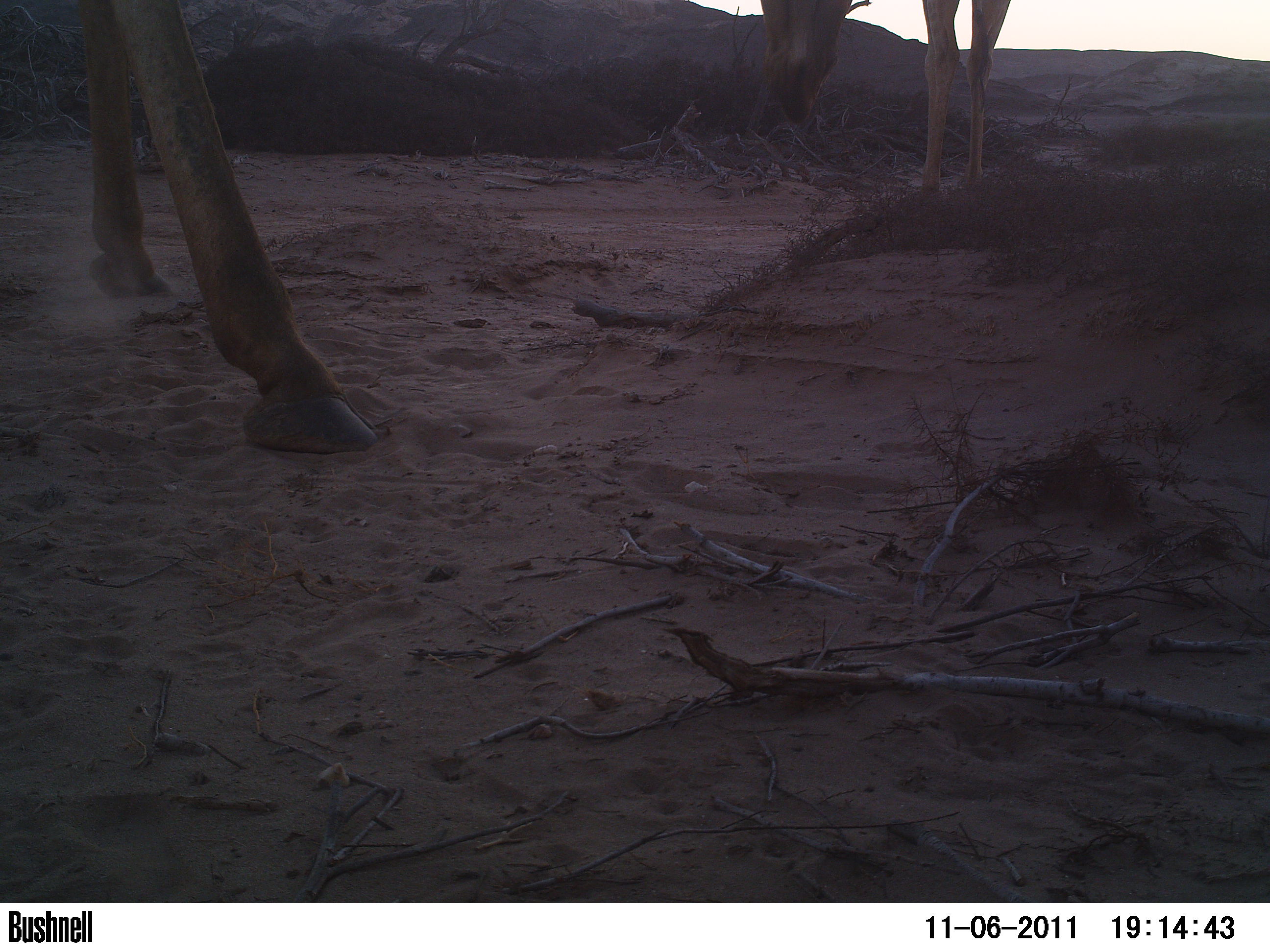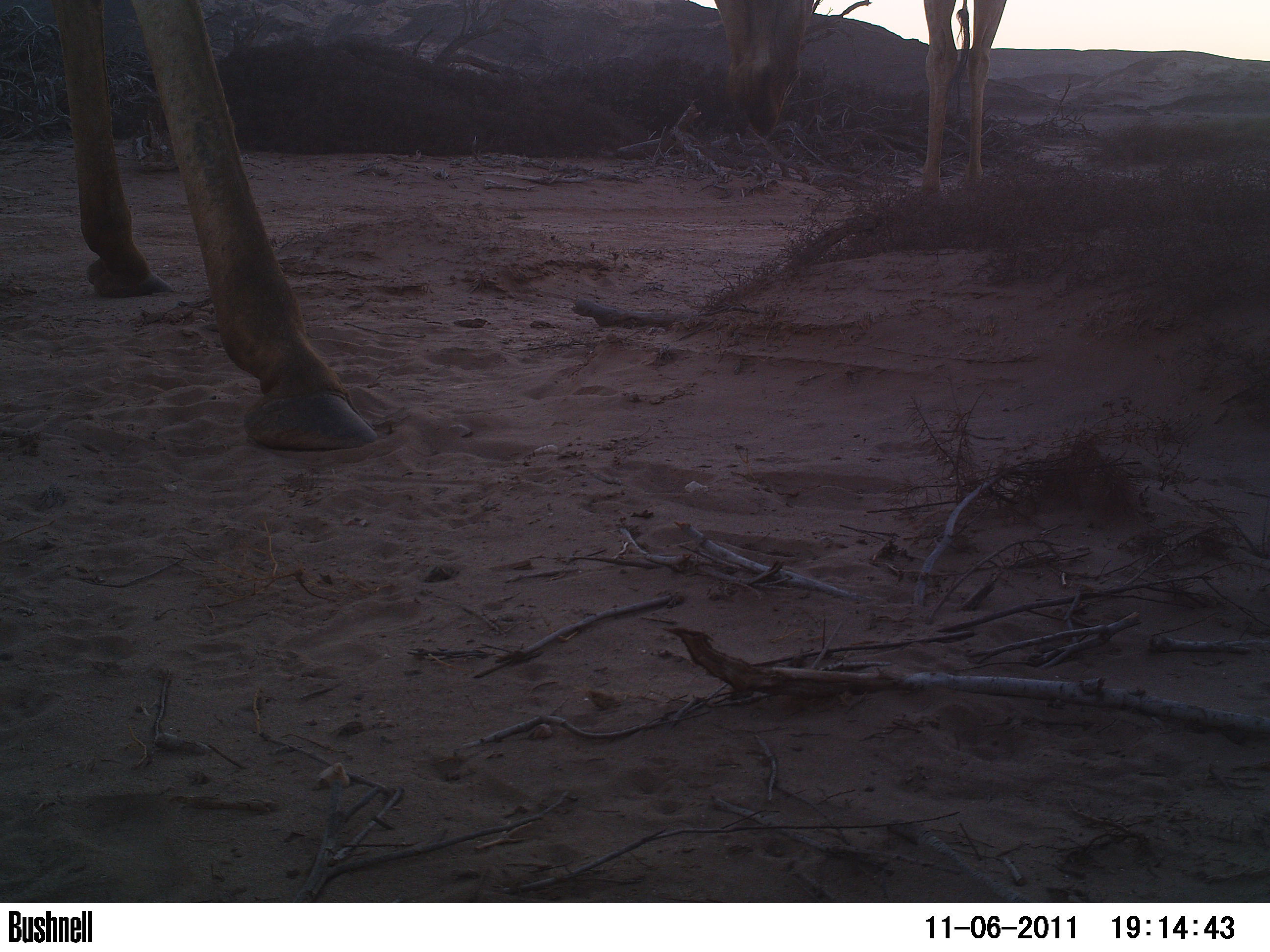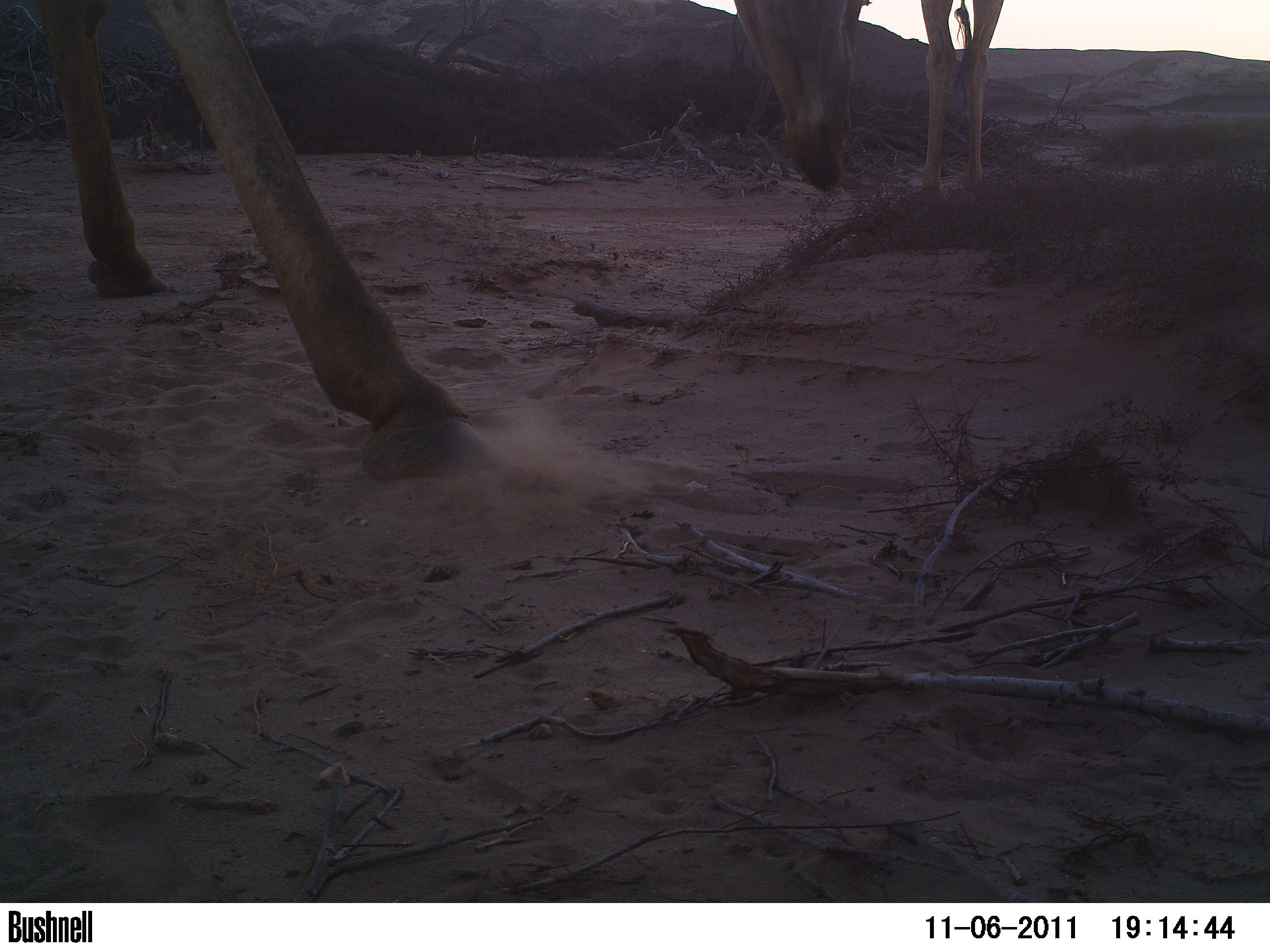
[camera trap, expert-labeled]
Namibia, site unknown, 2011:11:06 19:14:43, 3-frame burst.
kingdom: Animalia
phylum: Chordata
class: Mammalia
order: Artiodactyla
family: Giraffidae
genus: Giraffa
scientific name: Giraffa camelopardalis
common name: giraffe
Giraffa camelopardalis (giraffe).